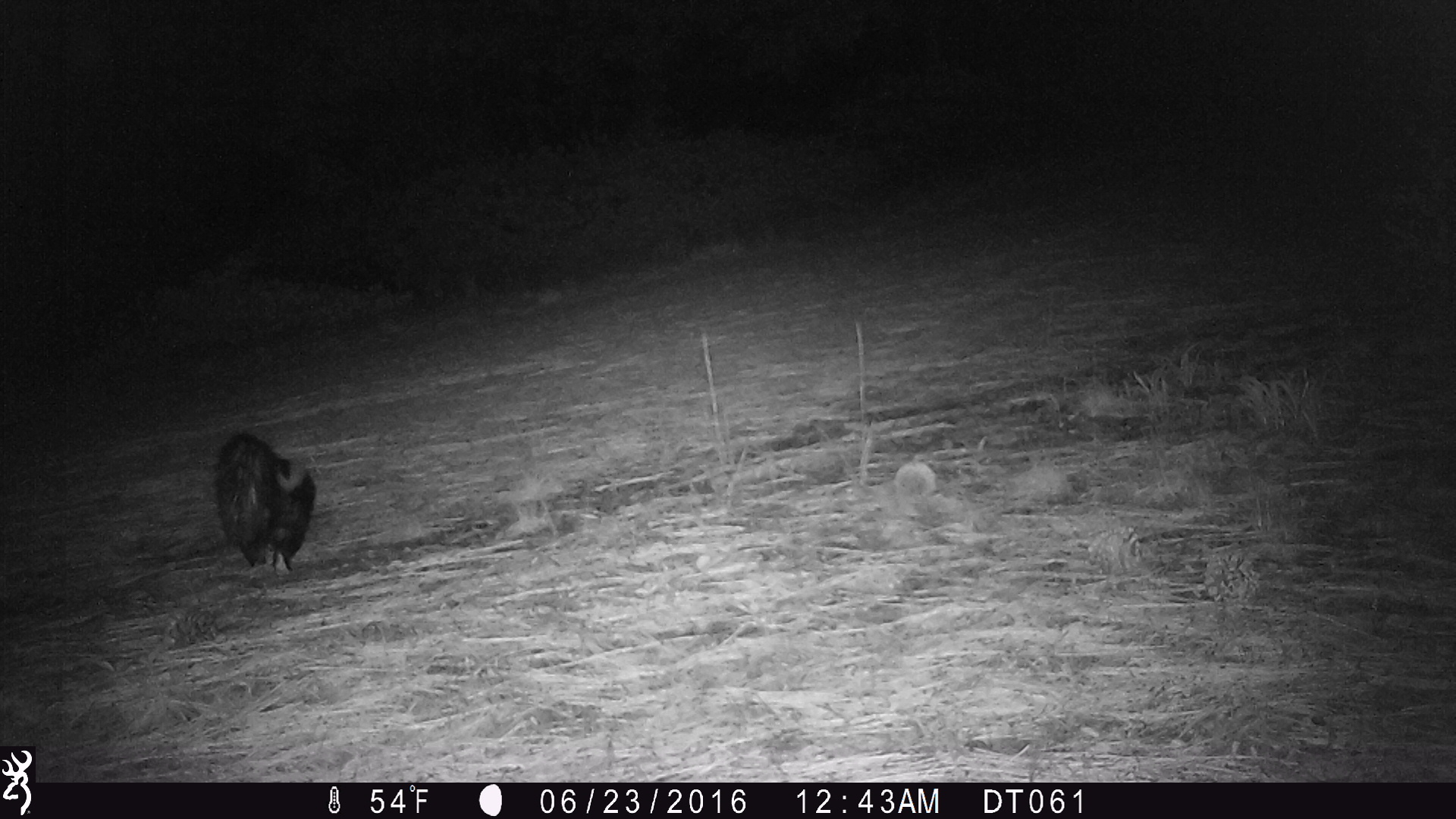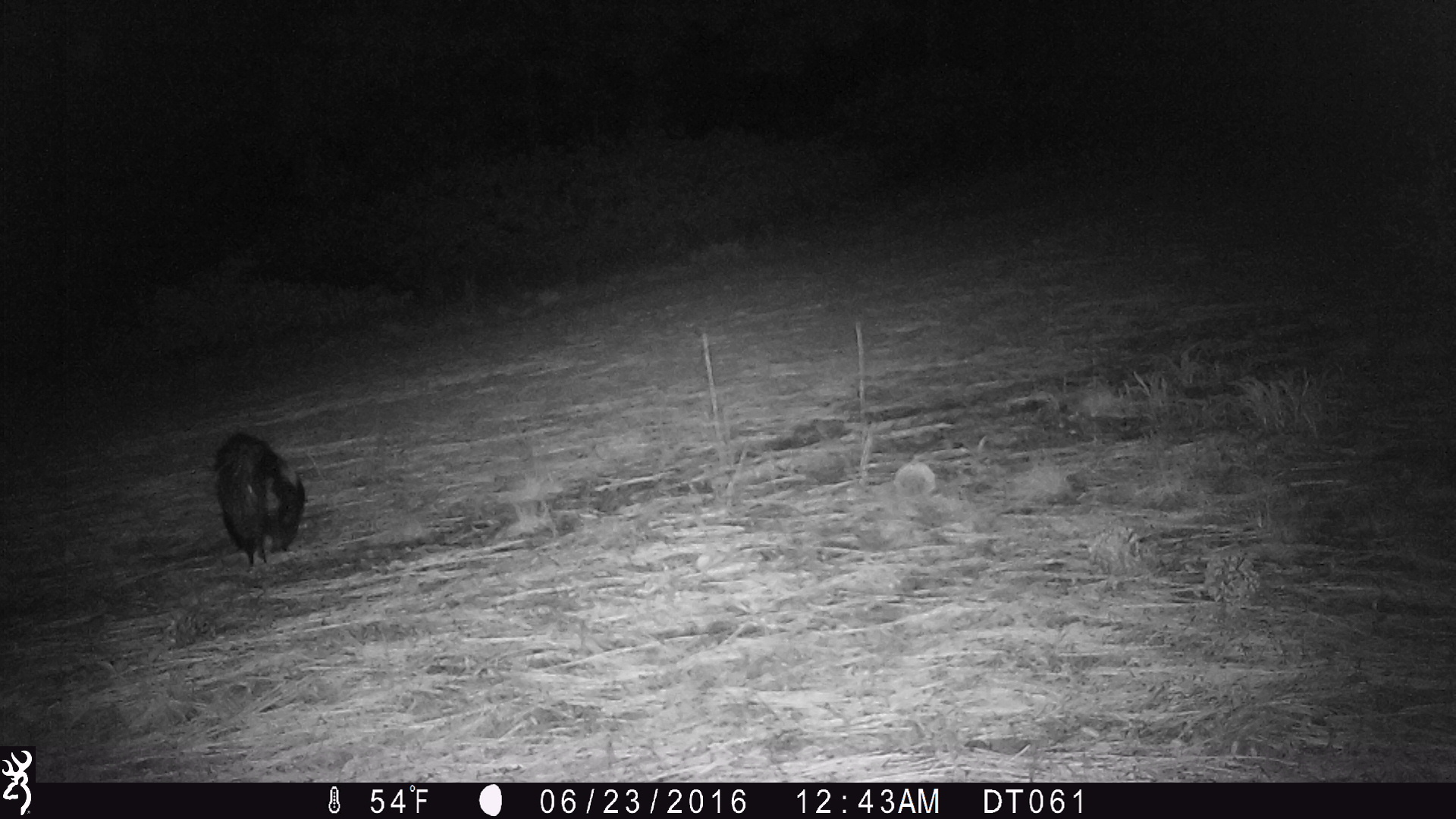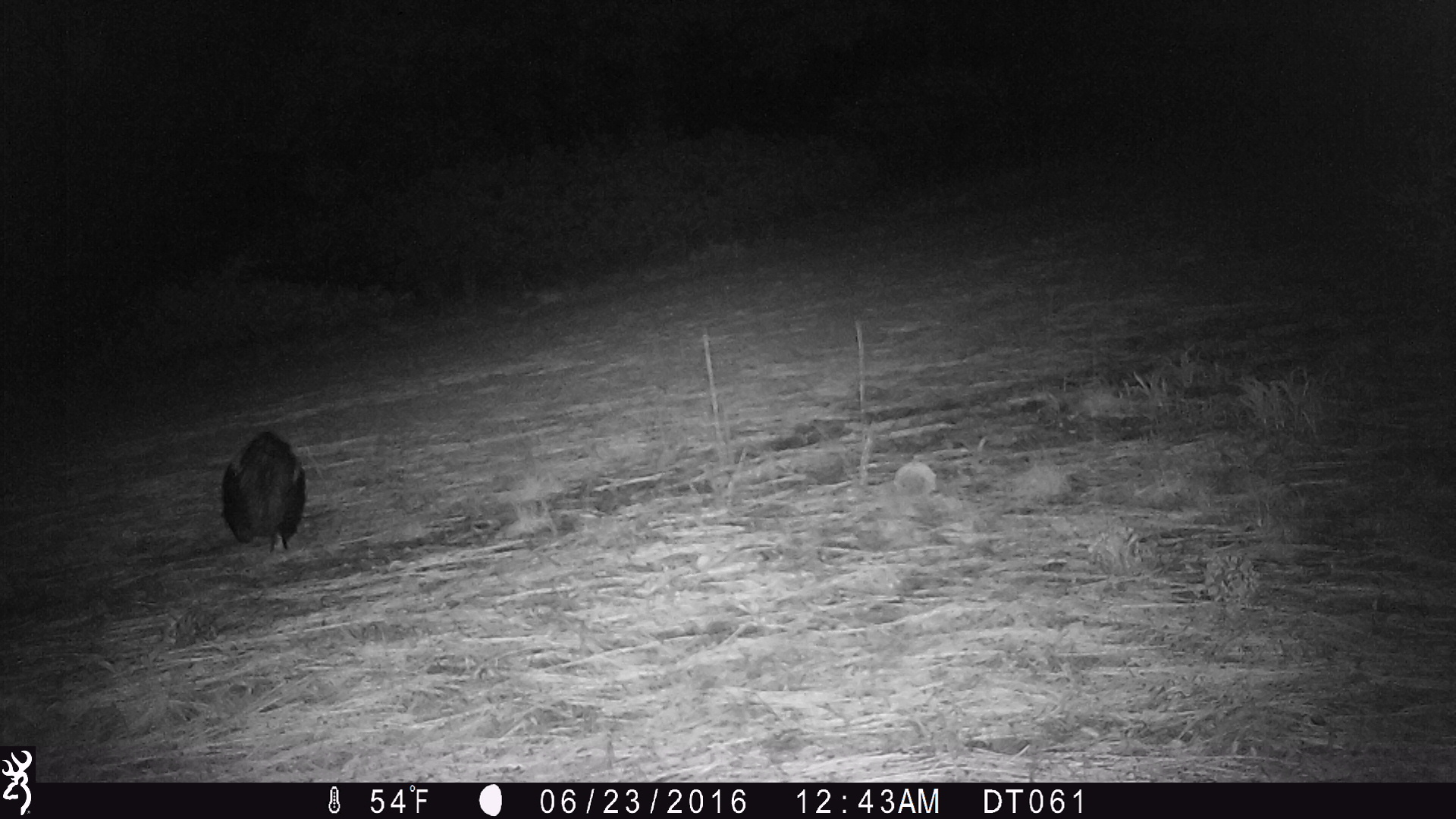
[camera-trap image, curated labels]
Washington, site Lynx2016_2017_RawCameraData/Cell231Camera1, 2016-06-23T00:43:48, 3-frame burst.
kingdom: Animalia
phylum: Chordata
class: Mammalia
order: Carnivora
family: Mephitidae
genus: Mephitis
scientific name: Mephitis mephitis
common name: striped skunk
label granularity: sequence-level